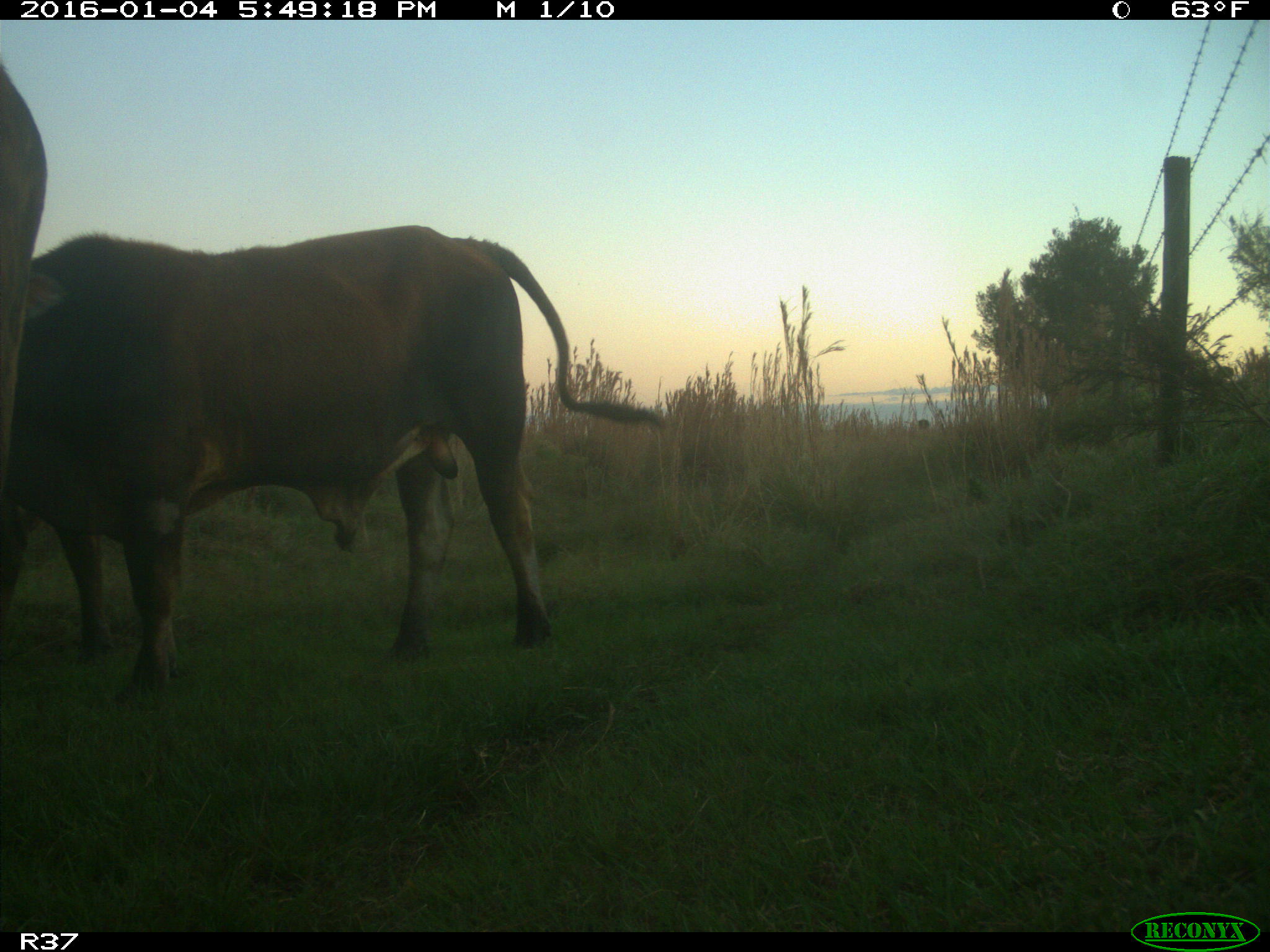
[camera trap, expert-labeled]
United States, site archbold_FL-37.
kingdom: Animalia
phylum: Chordata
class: Mammalia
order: Artiodactyla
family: Bovidae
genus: Bos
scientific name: Bos taurus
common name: domestic cow